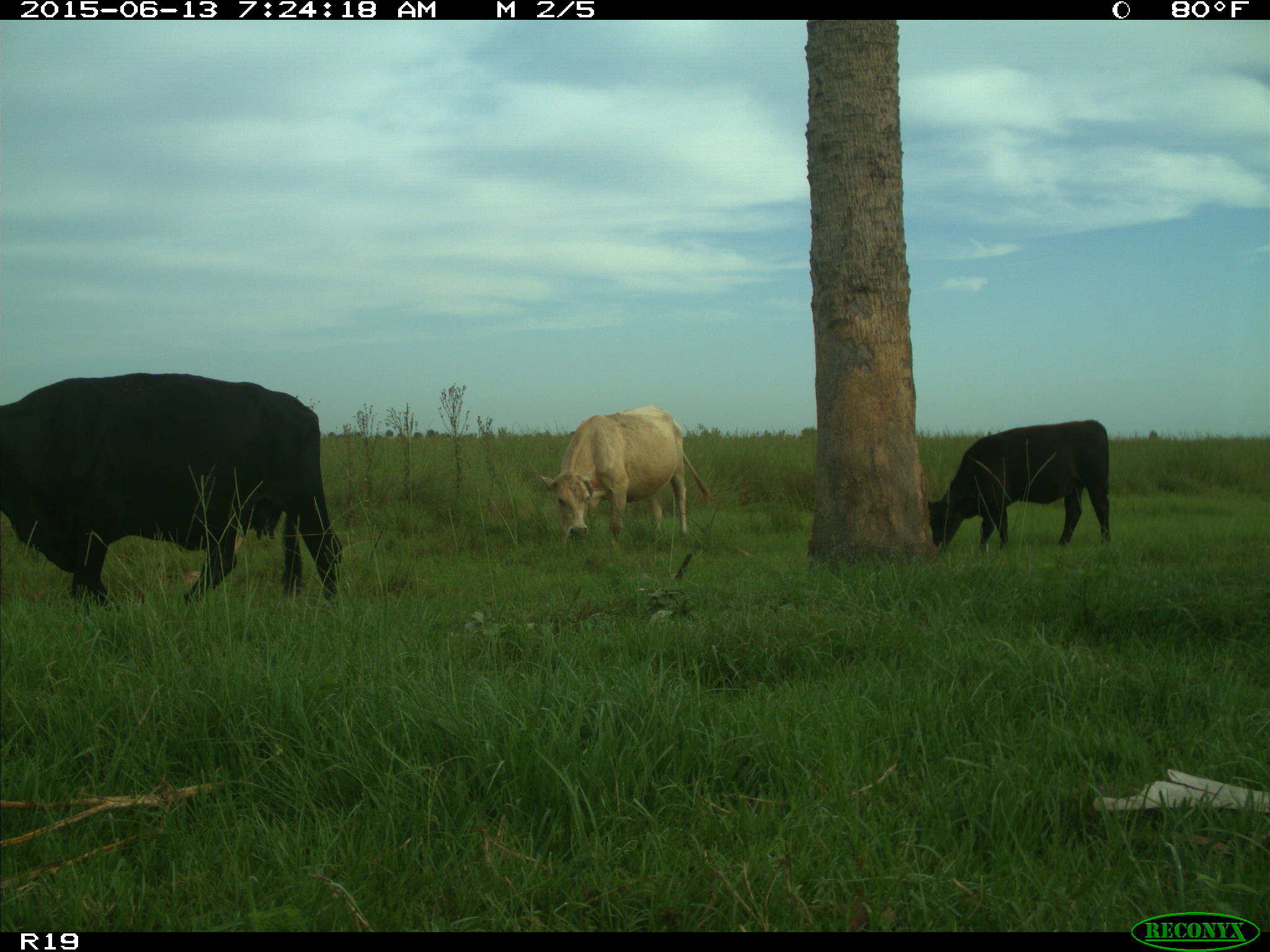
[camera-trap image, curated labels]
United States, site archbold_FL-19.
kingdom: Animalia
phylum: Chordata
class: Mammalia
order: Artiodactyla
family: Bovidae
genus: Bos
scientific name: Bos taurus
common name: domestic cow